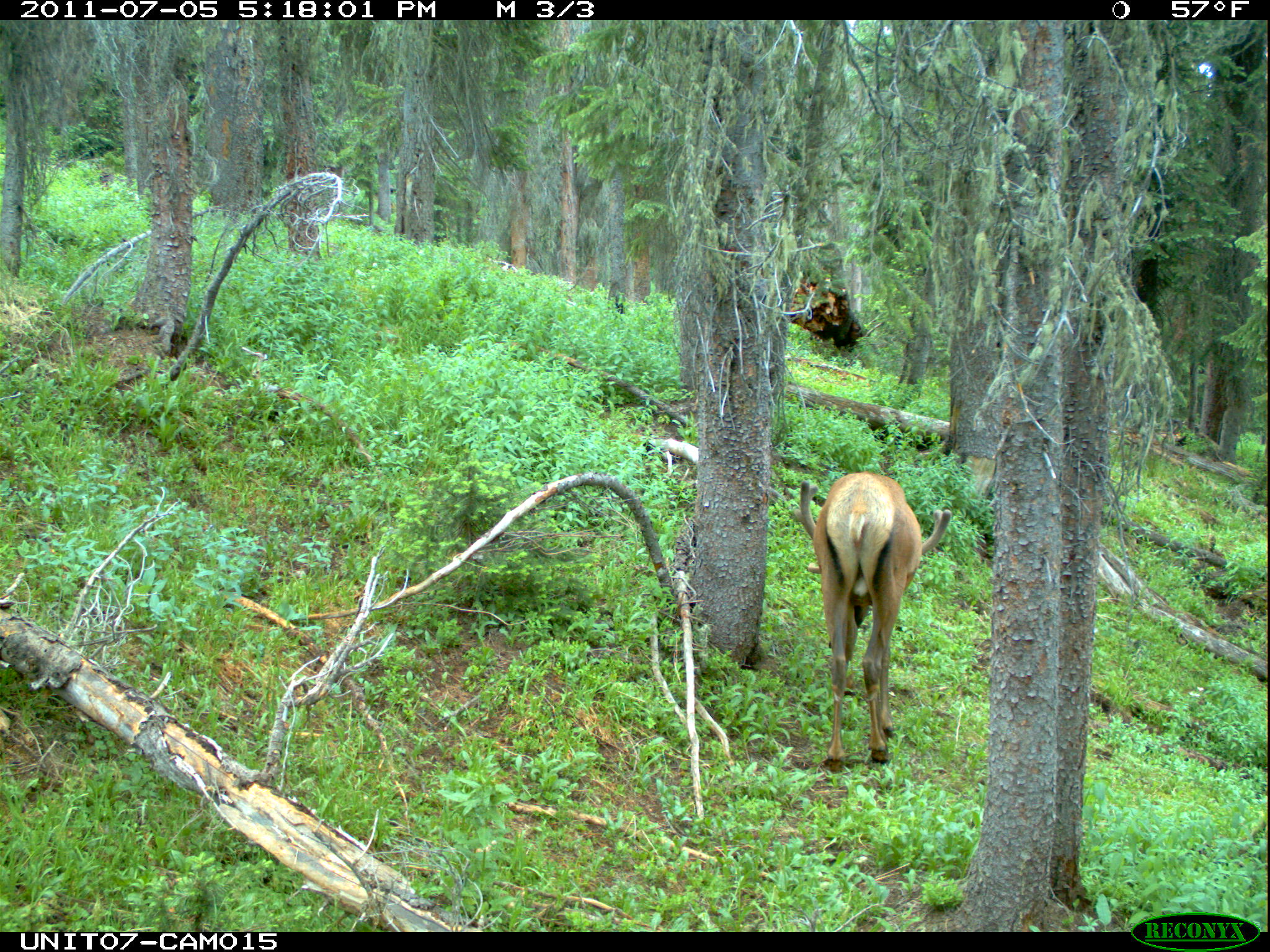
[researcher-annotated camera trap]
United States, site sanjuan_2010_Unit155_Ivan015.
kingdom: Animalia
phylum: Chordata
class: Mammalia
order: Artiodactyla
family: Cervidae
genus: Cervus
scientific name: Cervus elaphus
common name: red deer